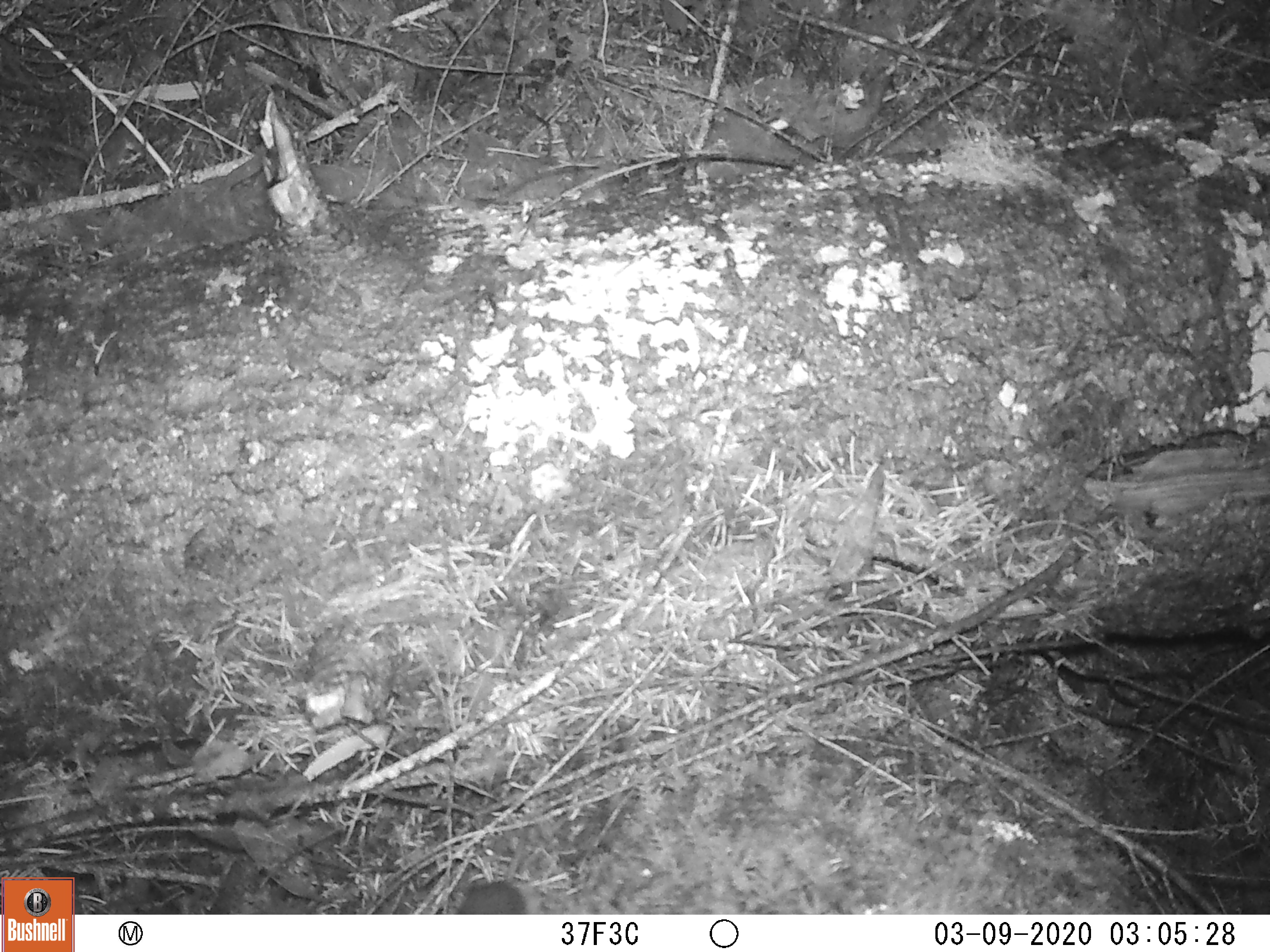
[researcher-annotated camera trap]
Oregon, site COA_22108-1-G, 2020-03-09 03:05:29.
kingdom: Animalia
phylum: Chordata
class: Mammalia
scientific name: Mammalia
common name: small mammal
Small mammal (Mammalia).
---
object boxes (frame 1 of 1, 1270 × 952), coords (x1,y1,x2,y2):
small mammal: (443,764,608,914)